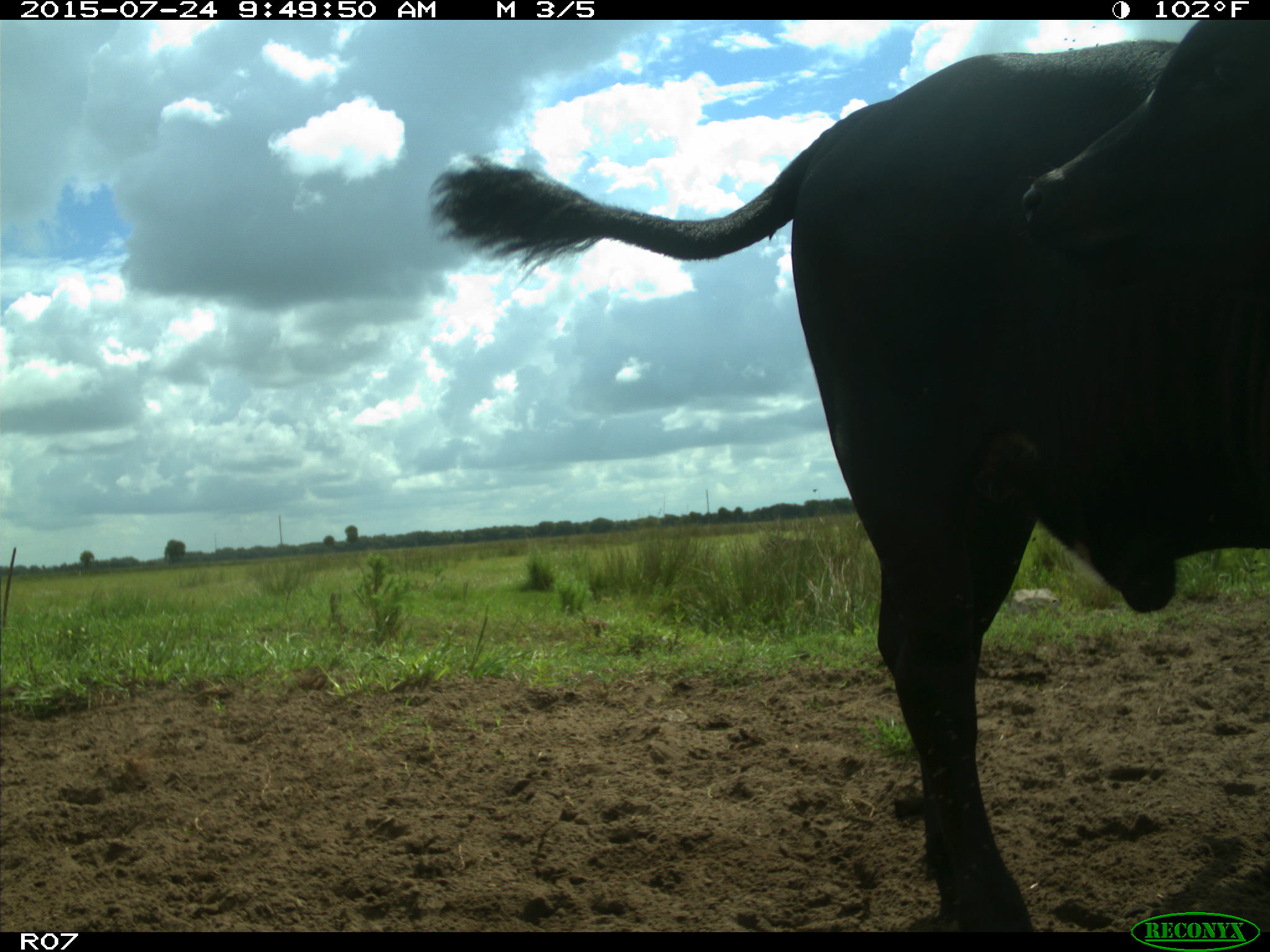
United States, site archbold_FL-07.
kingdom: Animalia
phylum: Chordata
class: Mammalia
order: Artiodactyla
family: Bovidae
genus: Bos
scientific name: Bos taurus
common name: domestic cow